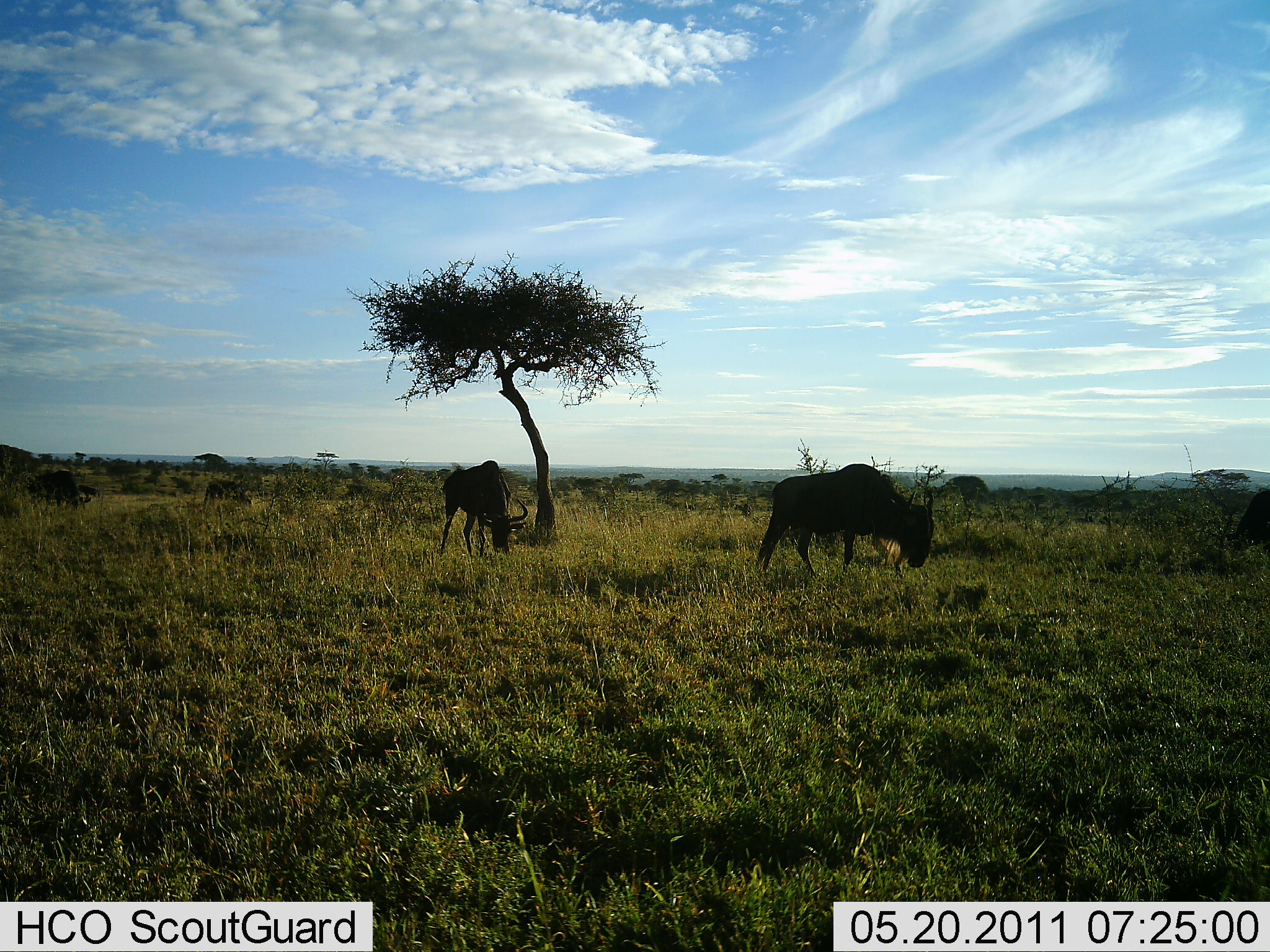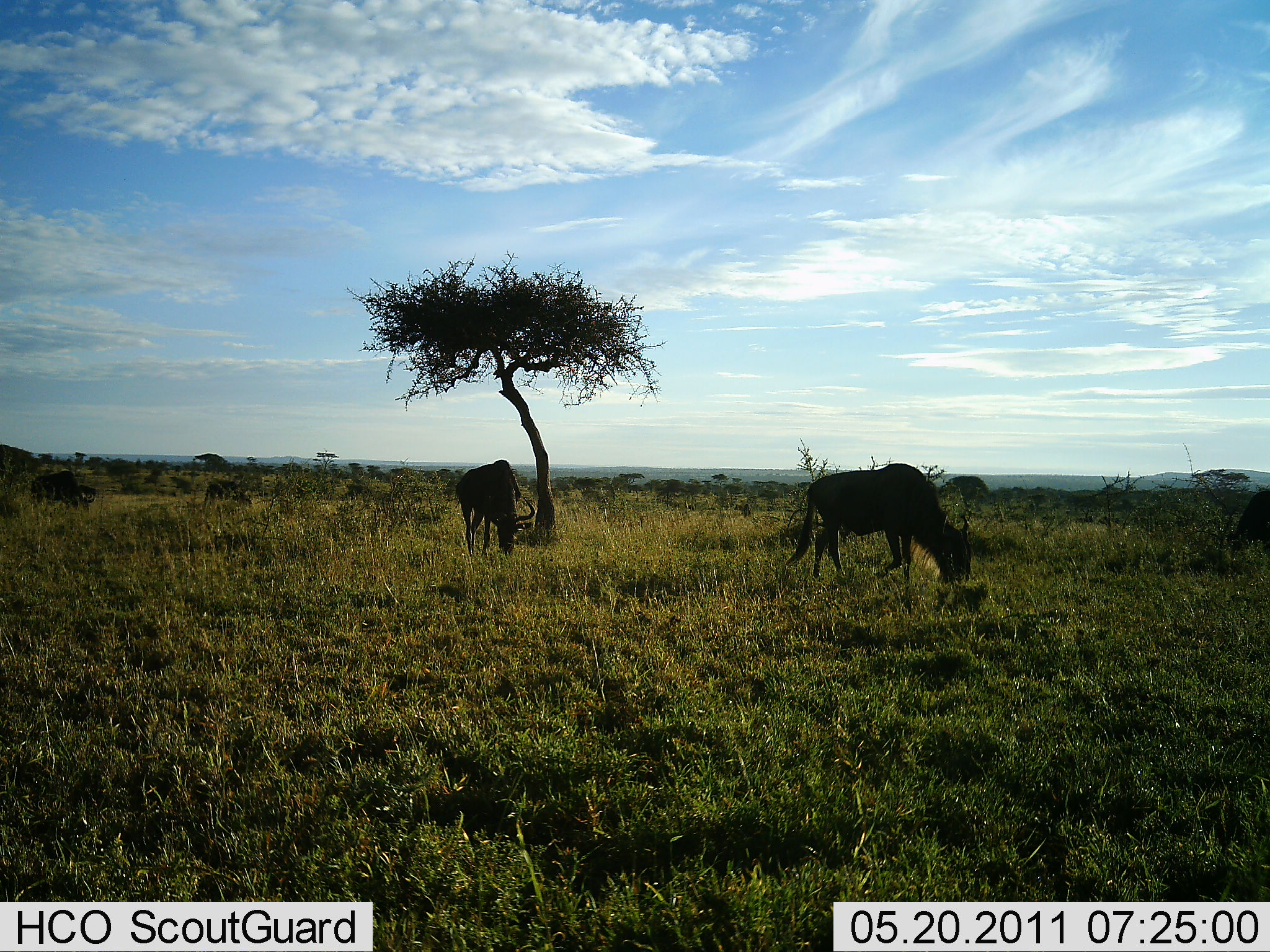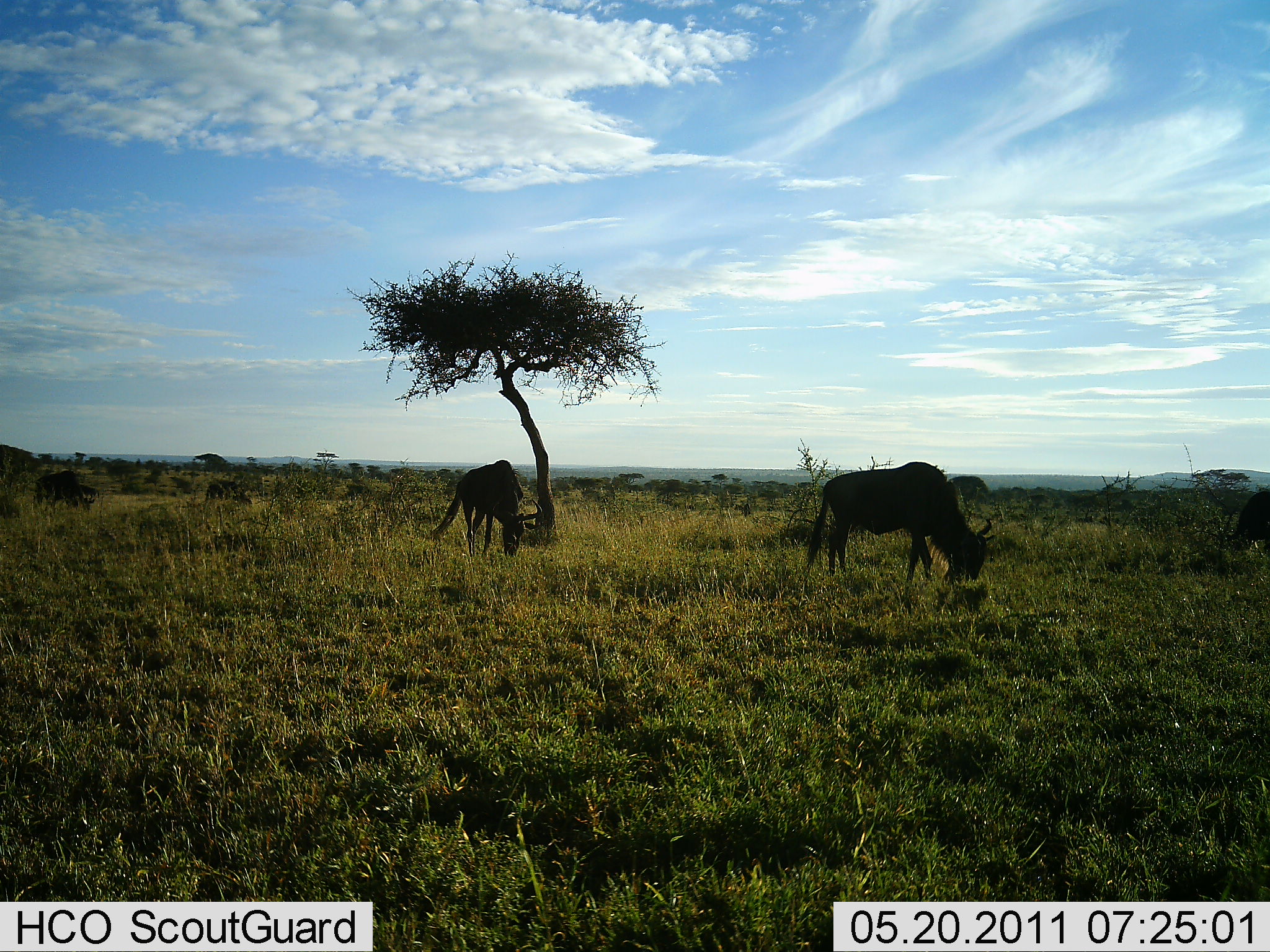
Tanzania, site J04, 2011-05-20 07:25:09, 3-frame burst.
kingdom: Animalia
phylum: Chordata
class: Mammalia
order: Artiodactyla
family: Bovidae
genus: Connochaetes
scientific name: Connochaetes taurinus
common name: blue wildebeest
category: wildebeest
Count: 5.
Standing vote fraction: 8%.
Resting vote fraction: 0%.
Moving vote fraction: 42%.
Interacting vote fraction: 0%.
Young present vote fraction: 0%.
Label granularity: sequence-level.